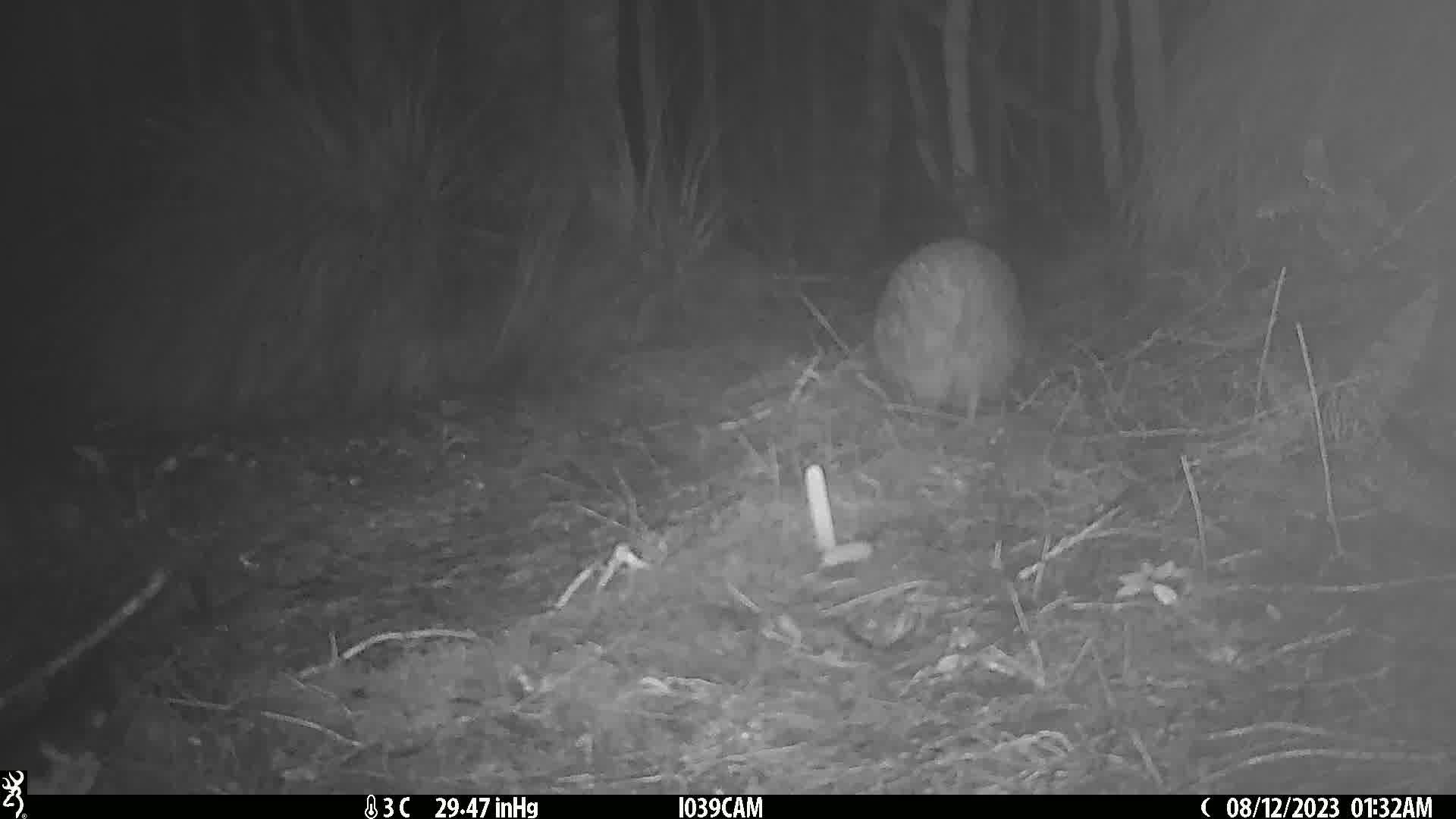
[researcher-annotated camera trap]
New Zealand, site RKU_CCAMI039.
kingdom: Animalia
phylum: Chordata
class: Aves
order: Apterygiformes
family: Apterygidae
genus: Apteryx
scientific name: Apteryx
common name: kiwi